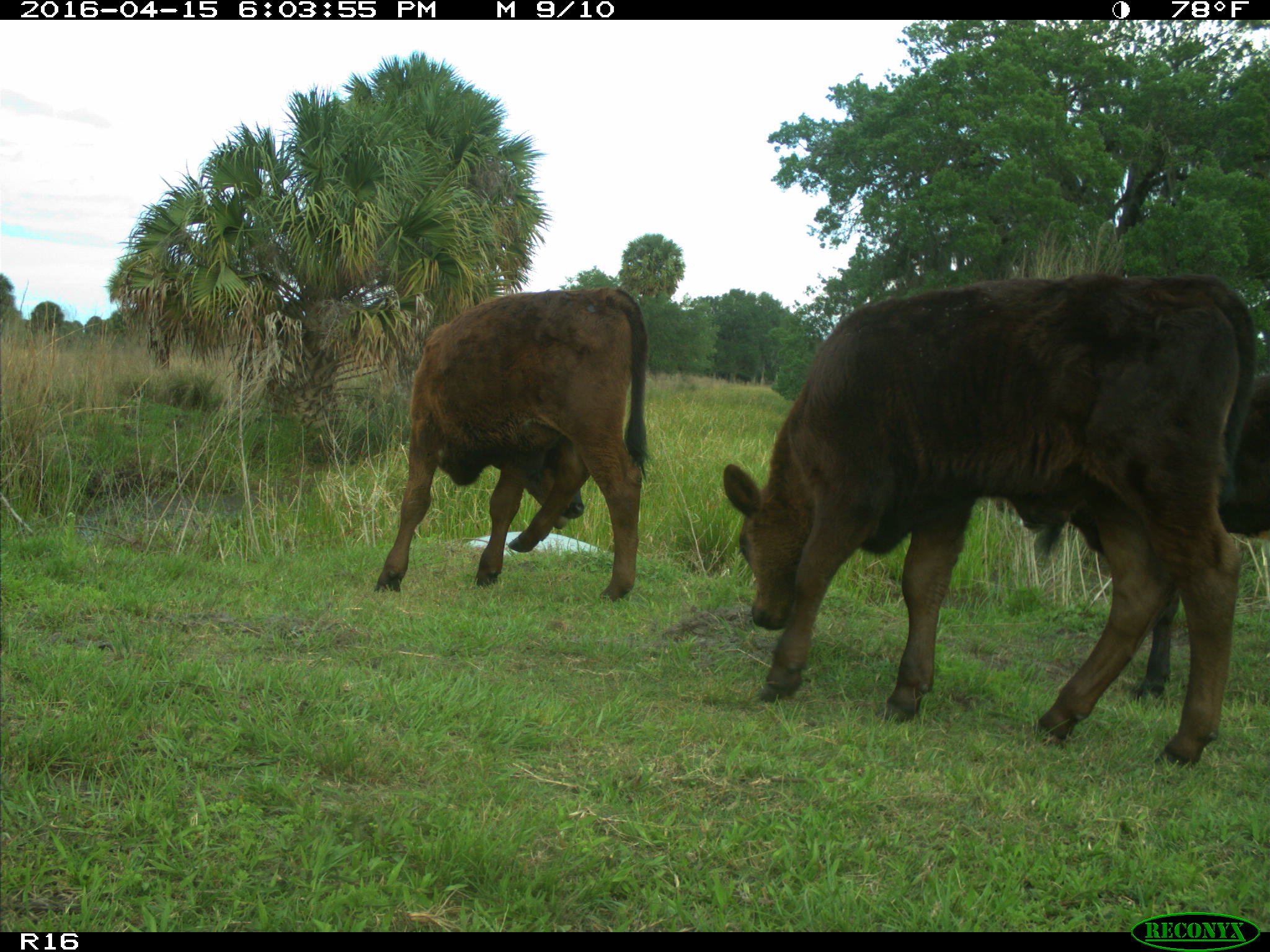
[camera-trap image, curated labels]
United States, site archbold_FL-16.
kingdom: Animalia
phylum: Chordata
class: Mammalia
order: Artiodactyla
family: Bovidae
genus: Bos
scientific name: Bos taurus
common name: domestic cow